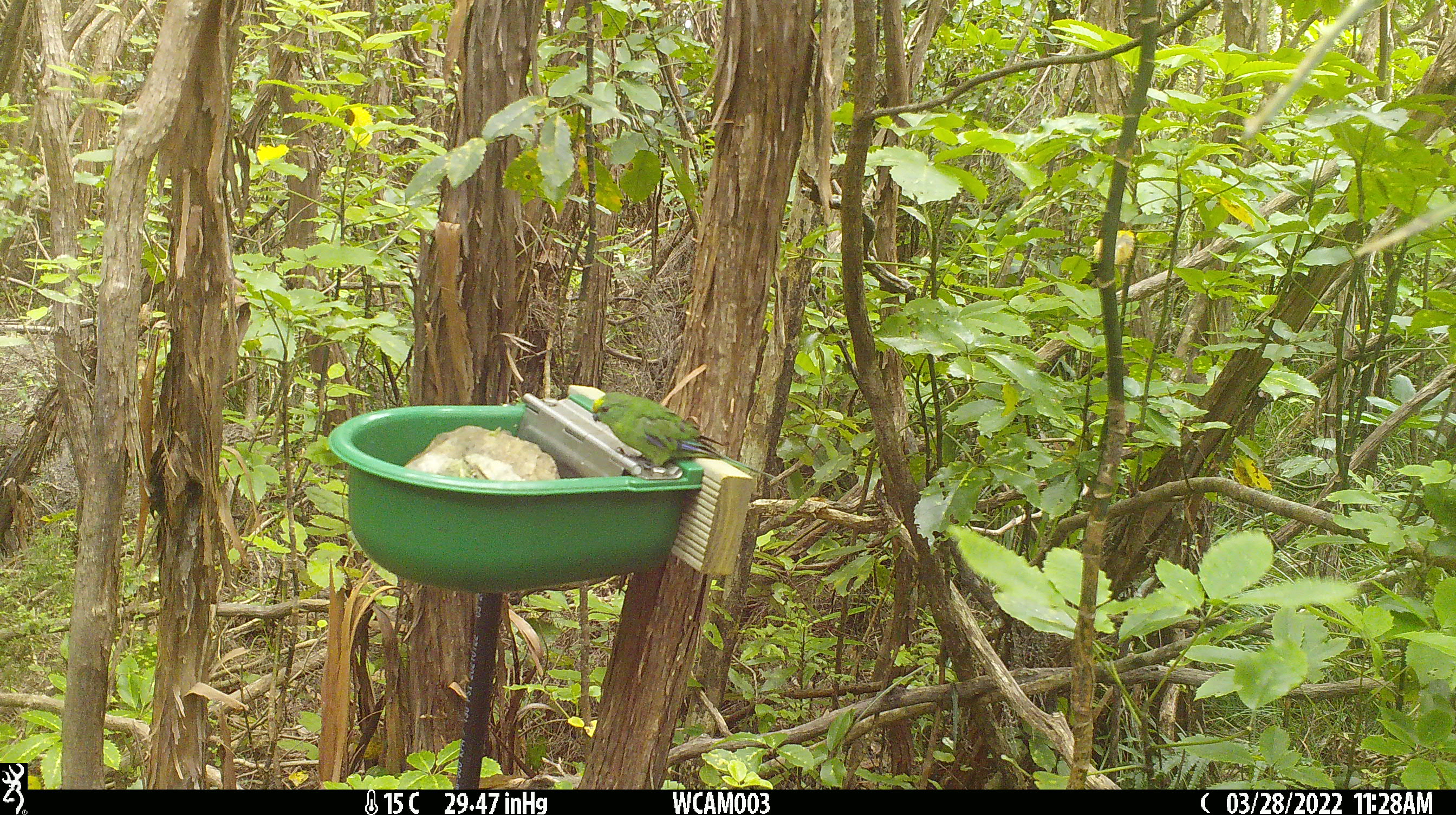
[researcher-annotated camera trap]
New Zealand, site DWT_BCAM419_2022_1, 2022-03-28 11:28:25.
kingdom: Animalia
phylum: Chordata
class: Aves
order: Psittaciformes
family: Psittaculidae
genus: Cyanoramphus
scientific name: Cyanoramphus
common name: parakeet